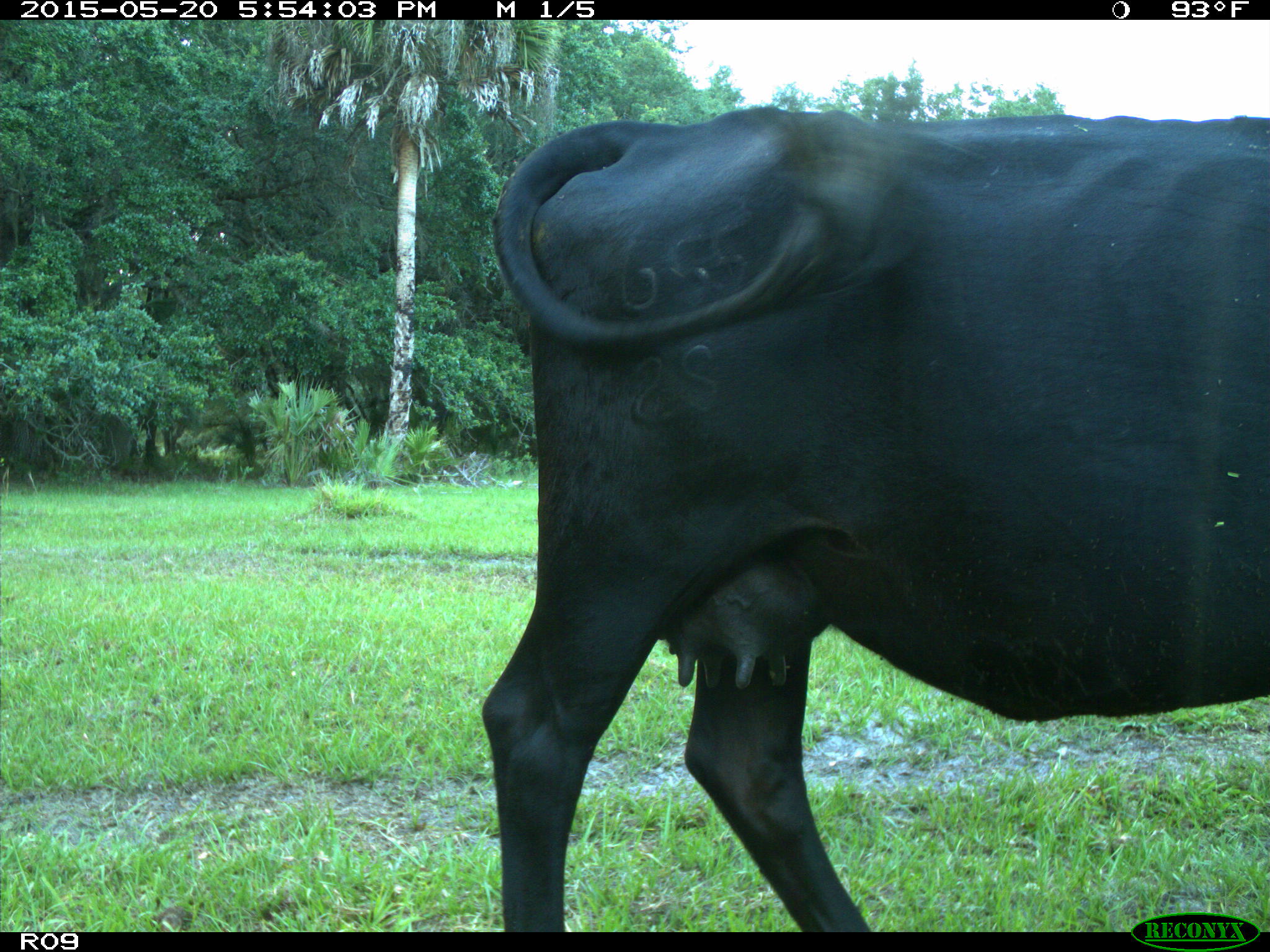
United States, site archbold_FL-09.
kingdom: Animalia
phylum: Chordata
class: Mammalia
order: Artiodactyla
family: Bovidae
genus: Bos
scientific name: Bos taurus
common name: domestic cow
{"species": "Bos taurus (domestic cow)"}